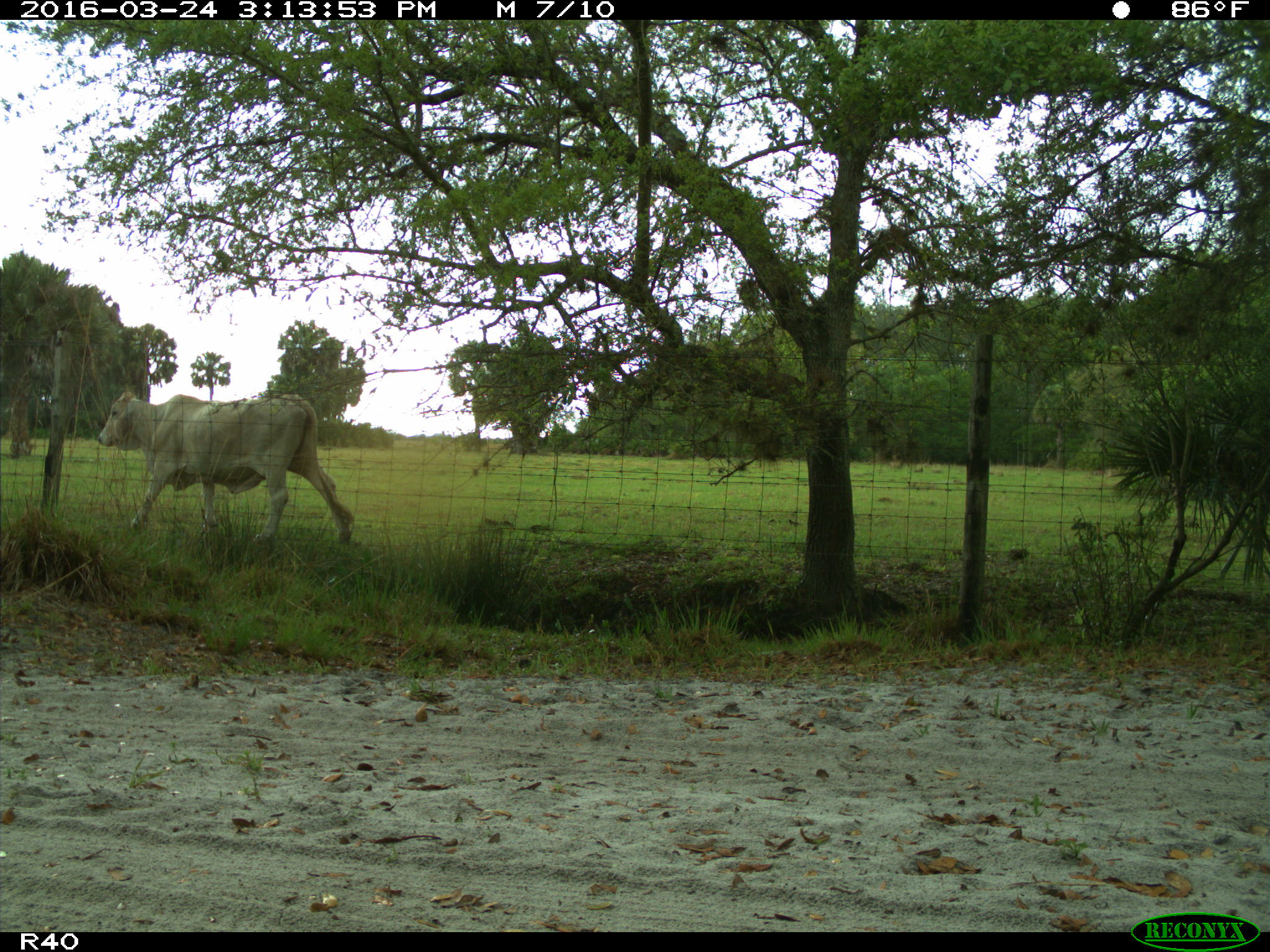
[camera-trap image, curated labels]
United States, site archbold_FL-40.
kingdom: Animalia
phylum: Chordata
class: Mammalia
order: Artiodactyla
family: Bovidae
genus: Bos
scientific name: Bos taurus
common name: domestic cow